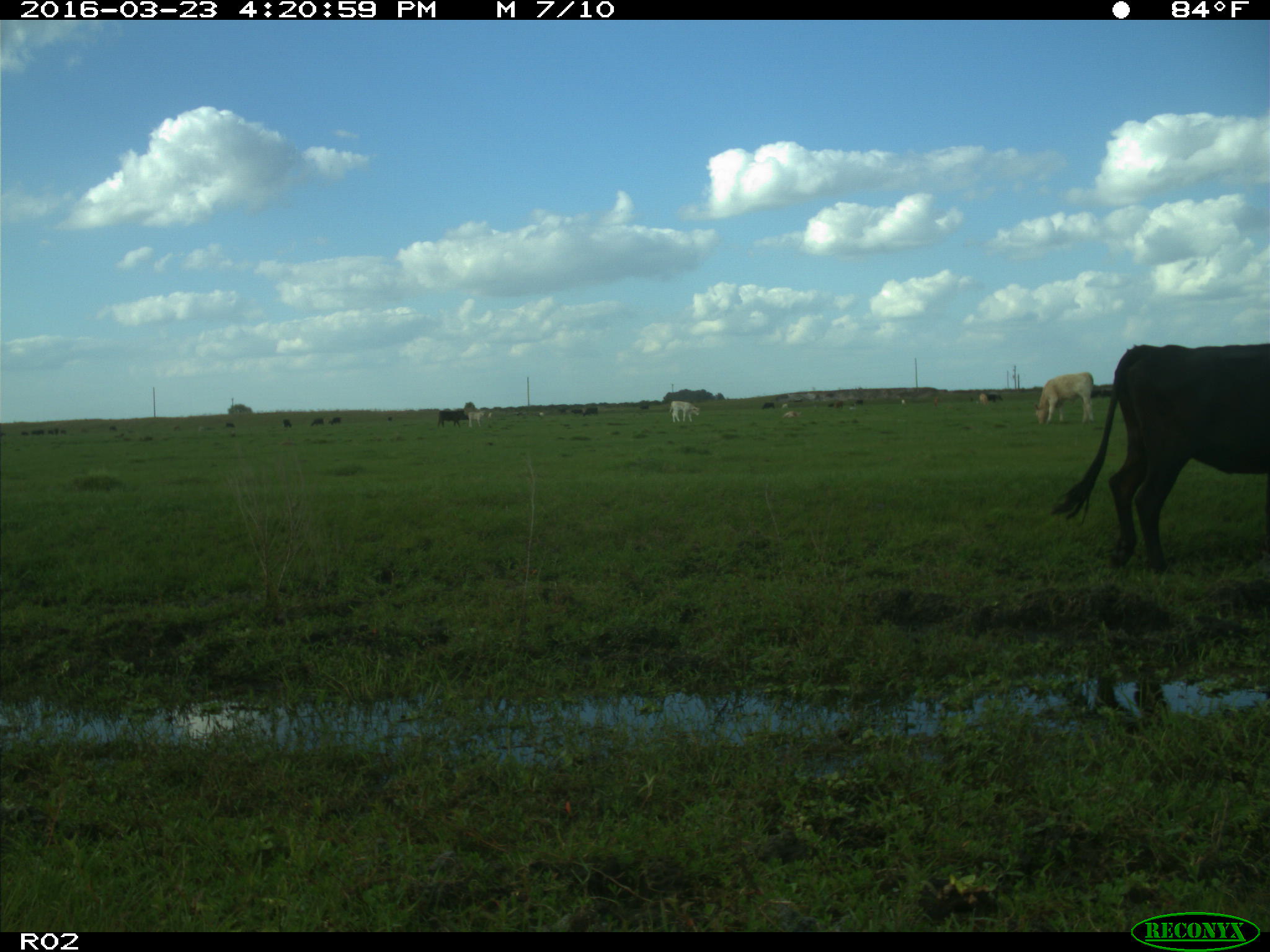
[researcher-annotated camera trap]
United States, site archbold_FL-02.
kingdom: Animalia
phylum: Chordata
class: Mammalia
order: Artiodactyla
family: Bovidae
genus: Bos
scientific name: Bos taurus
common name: domestic cow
Bos taurus (domestic cow).